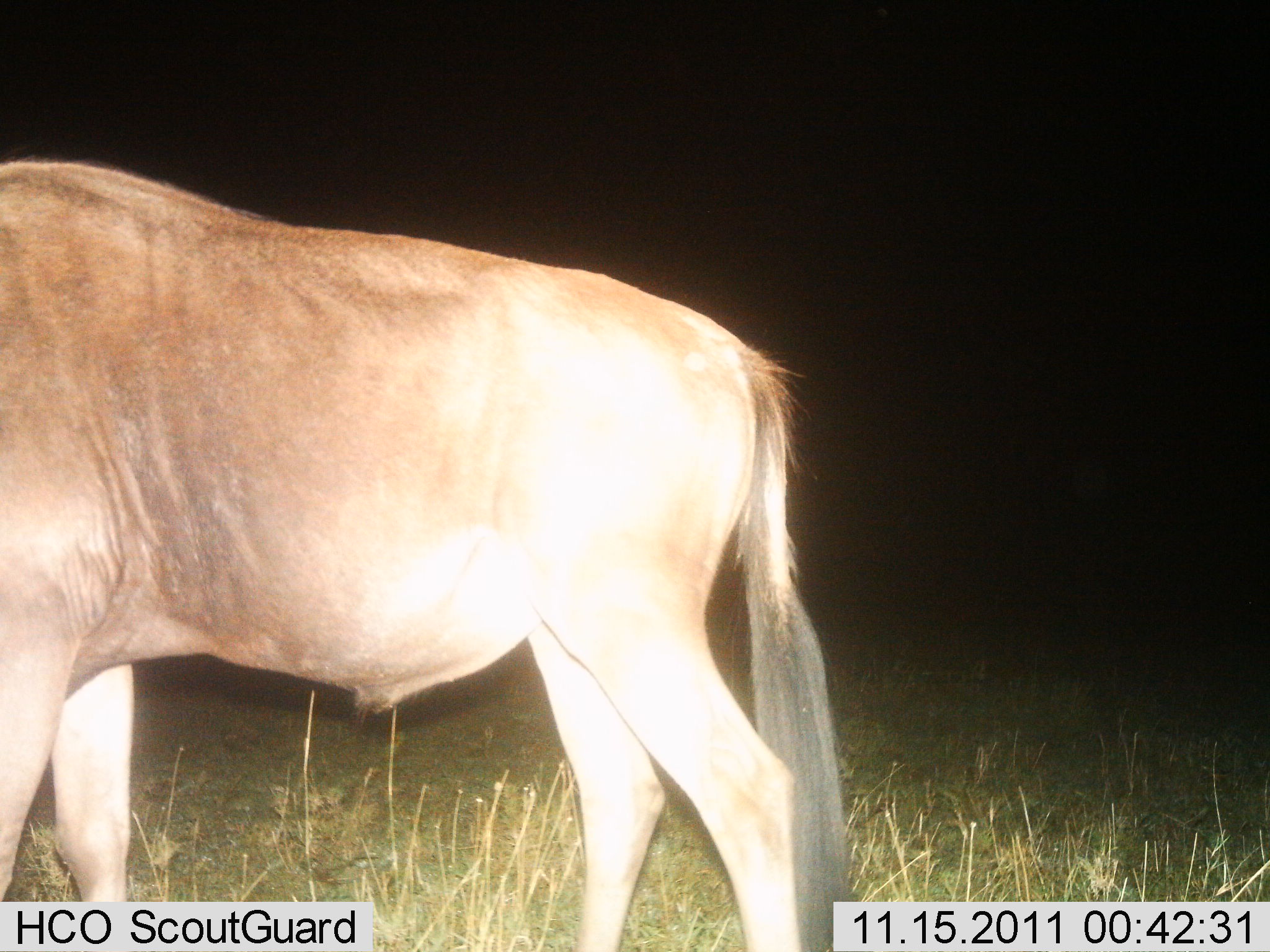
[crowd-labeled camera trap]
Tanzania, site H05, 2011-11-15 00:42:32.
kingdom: Animalia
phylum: Chordata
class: Mammalia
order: Artiodactyla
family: Bovidae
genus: Connochaetes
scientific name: Connochaetes taurinus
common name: blue wildebeest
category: wildebeest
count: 1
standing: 92%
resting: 8%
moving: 0%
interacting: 0%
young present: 0%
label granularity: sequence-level